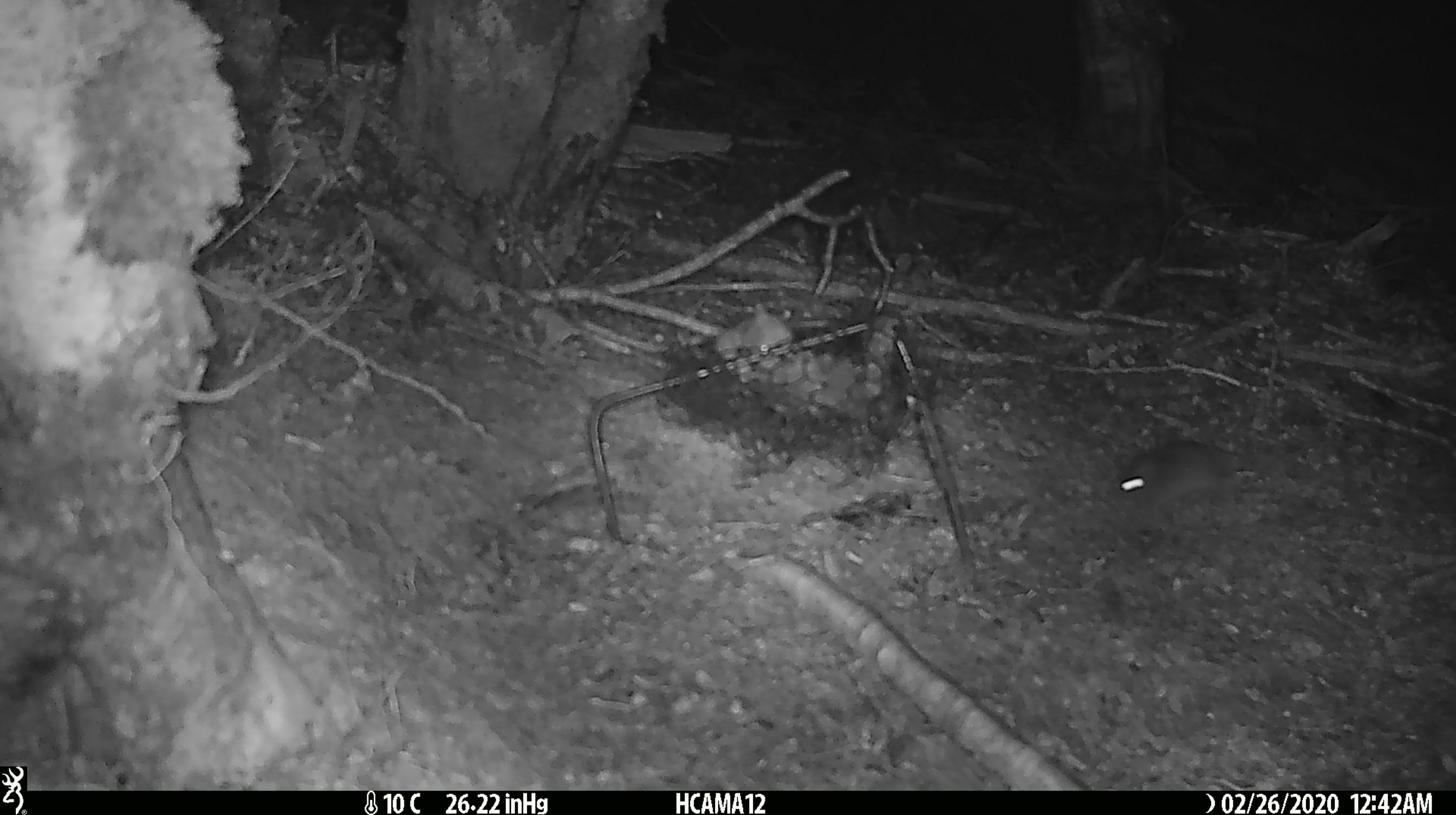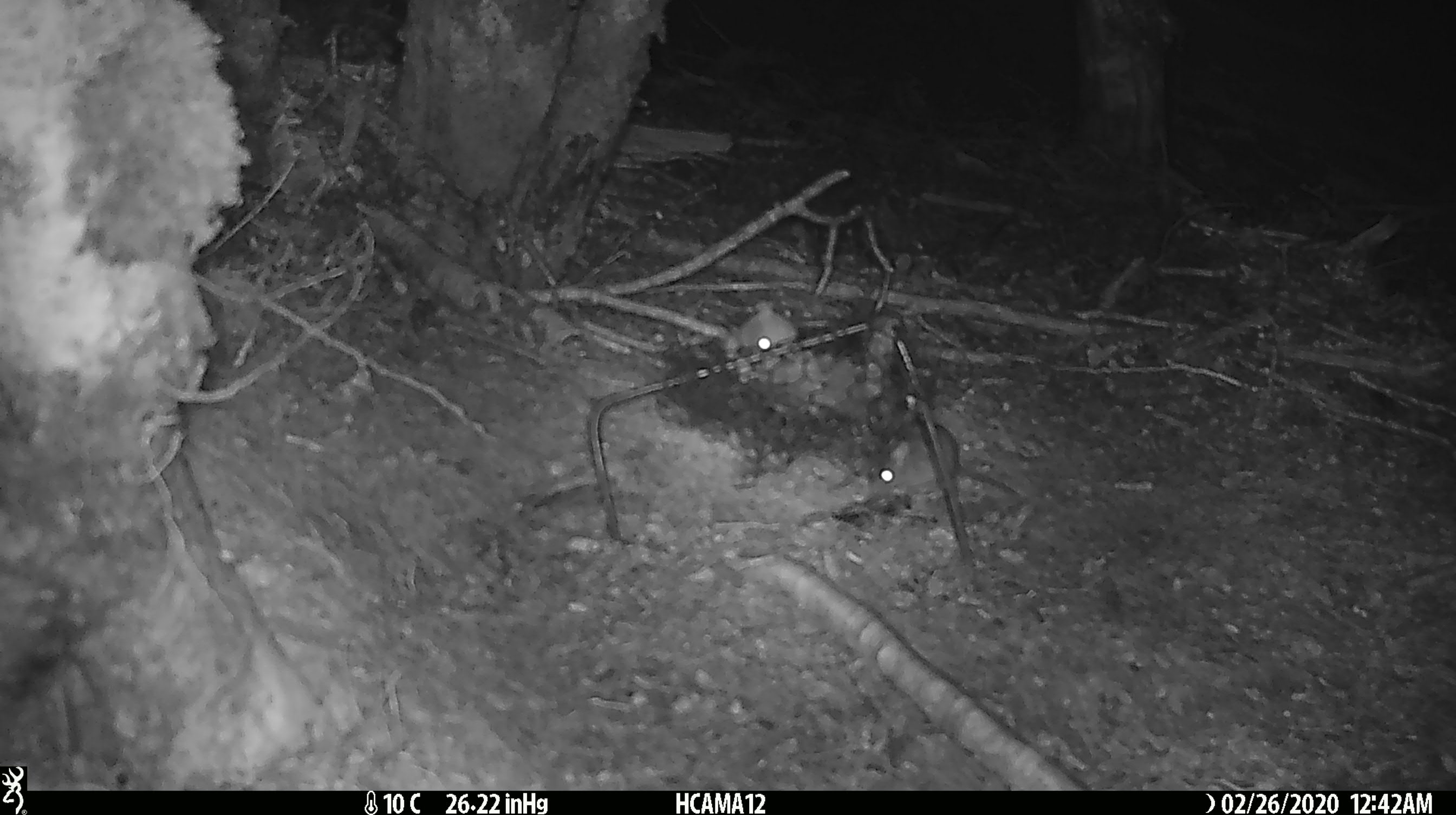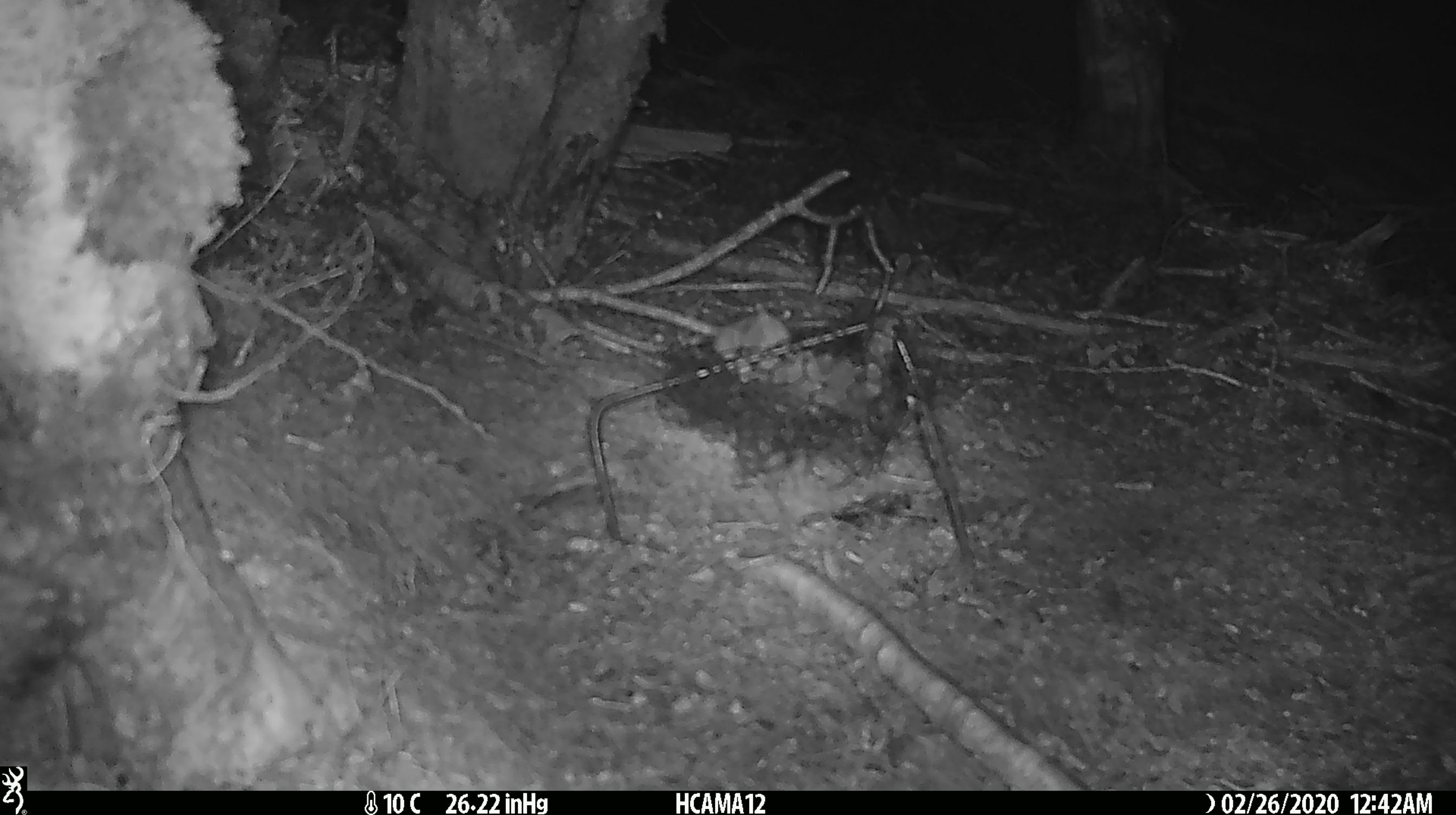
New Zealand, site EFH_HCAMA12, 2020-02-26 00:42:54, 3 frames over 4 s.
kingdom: Animalia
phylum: Chordata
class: Mammalia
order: Rodentia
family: Muridae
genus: Mus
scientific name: Mus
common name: mouse